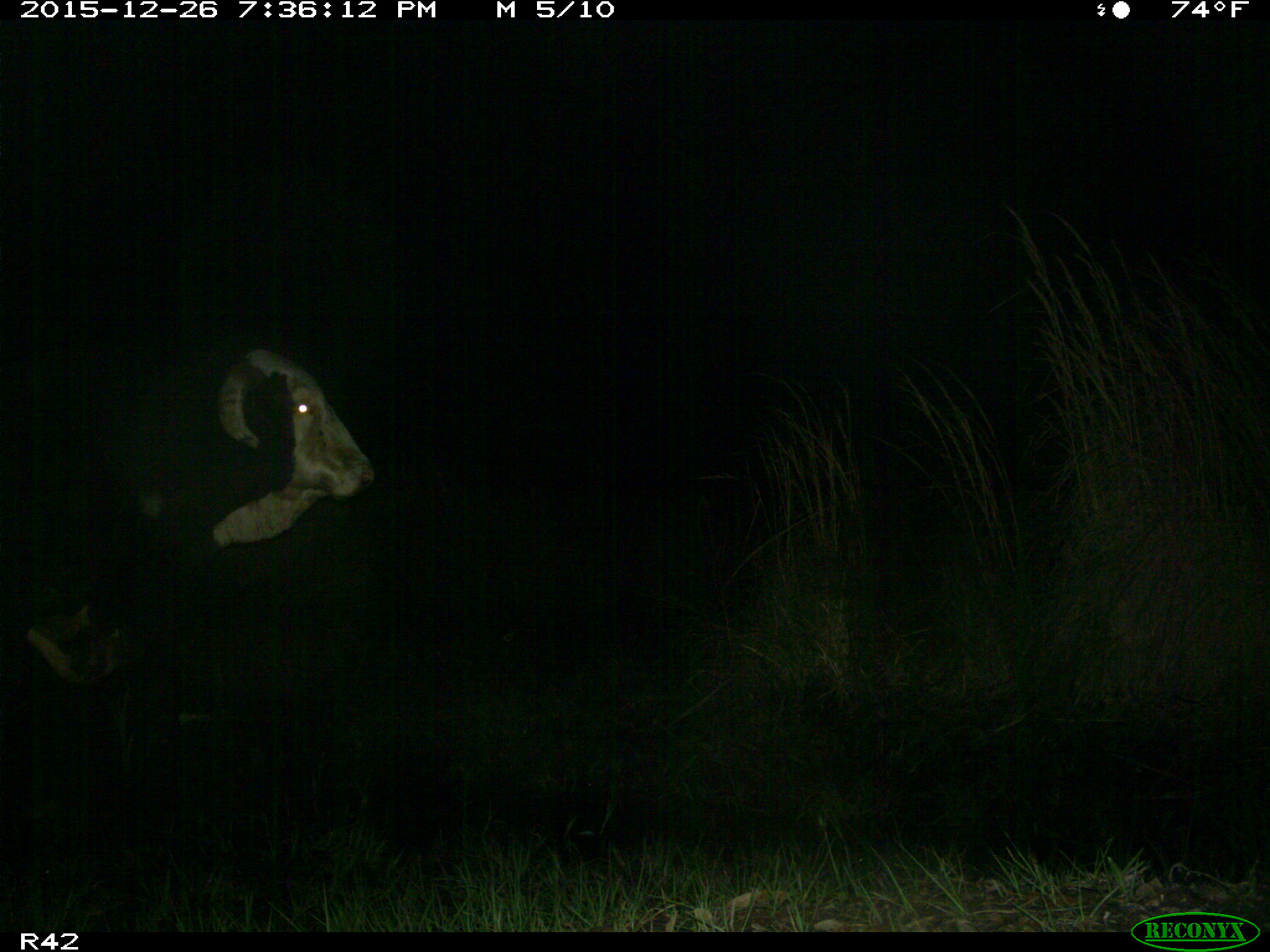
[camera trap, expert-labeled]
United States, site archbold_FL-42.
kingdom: Animalia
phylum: Chordata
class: Mammalia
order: Artiodactyla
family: Bovidae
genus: Bos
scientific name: Bos taurus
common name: domestic cow